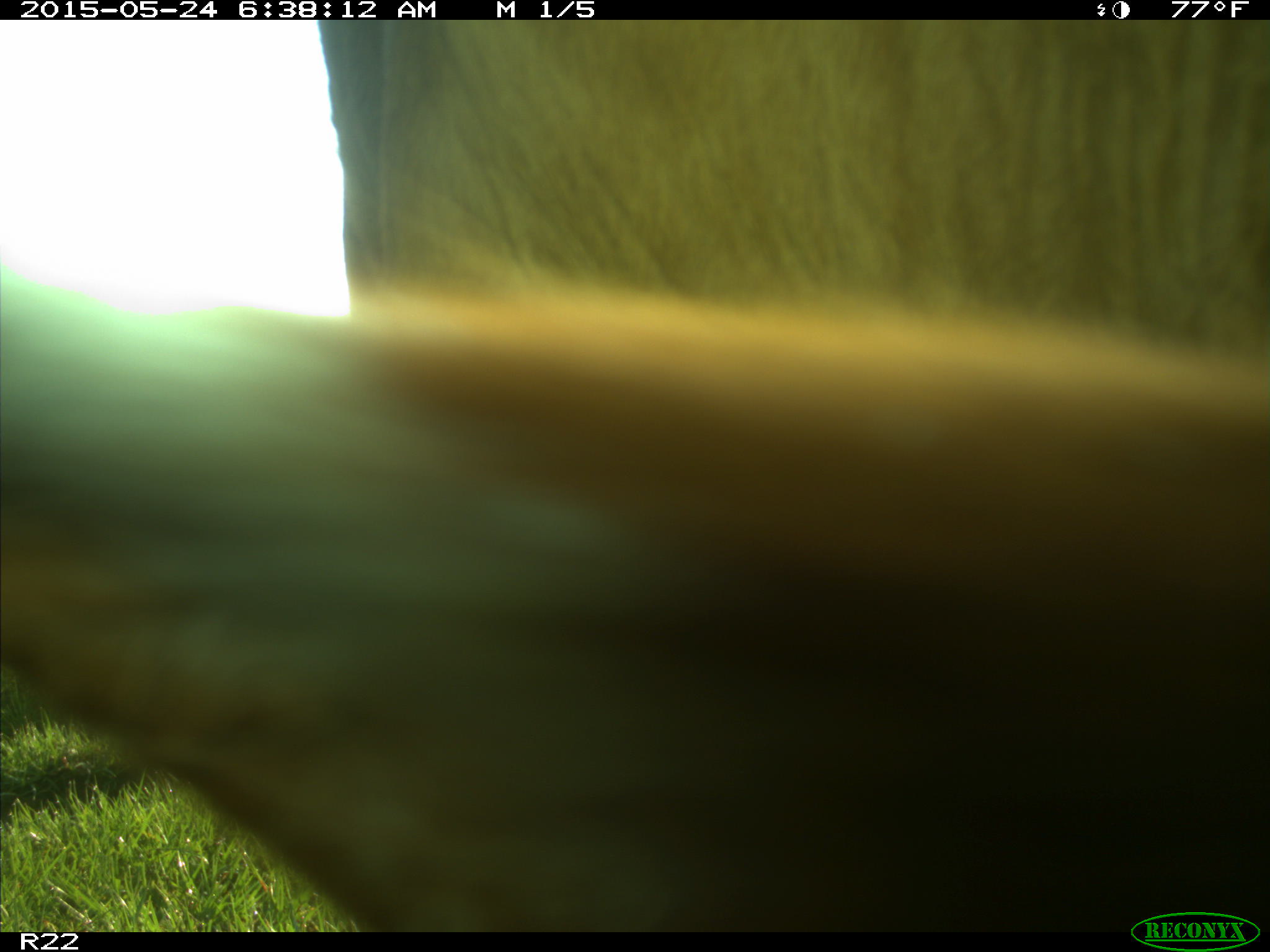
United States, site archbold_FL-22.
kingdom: Animalia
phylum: Chordata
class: Mammalia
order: Artiodactyla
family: Bovidae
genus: Bos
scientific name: Bos taurus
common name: domestic cow